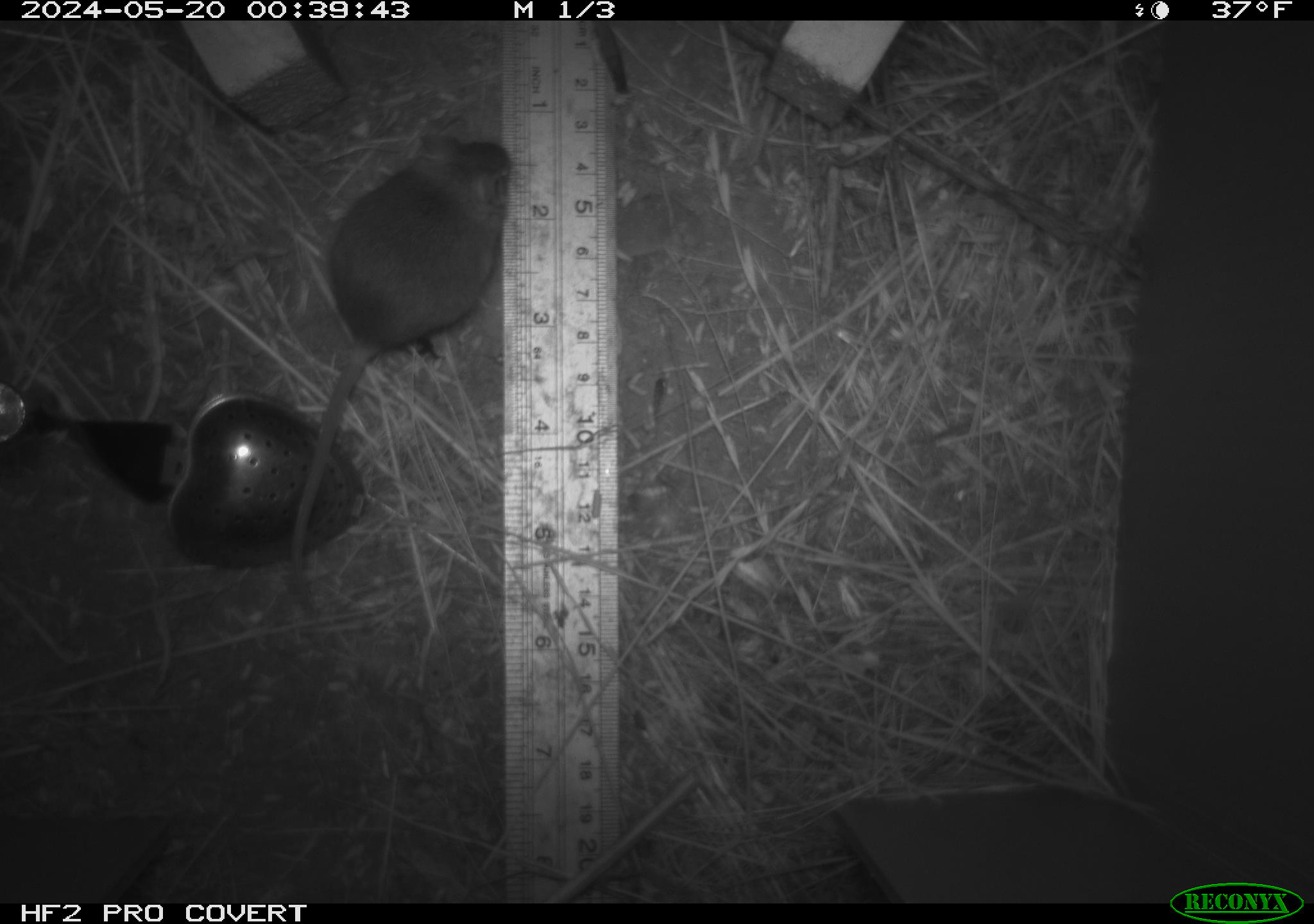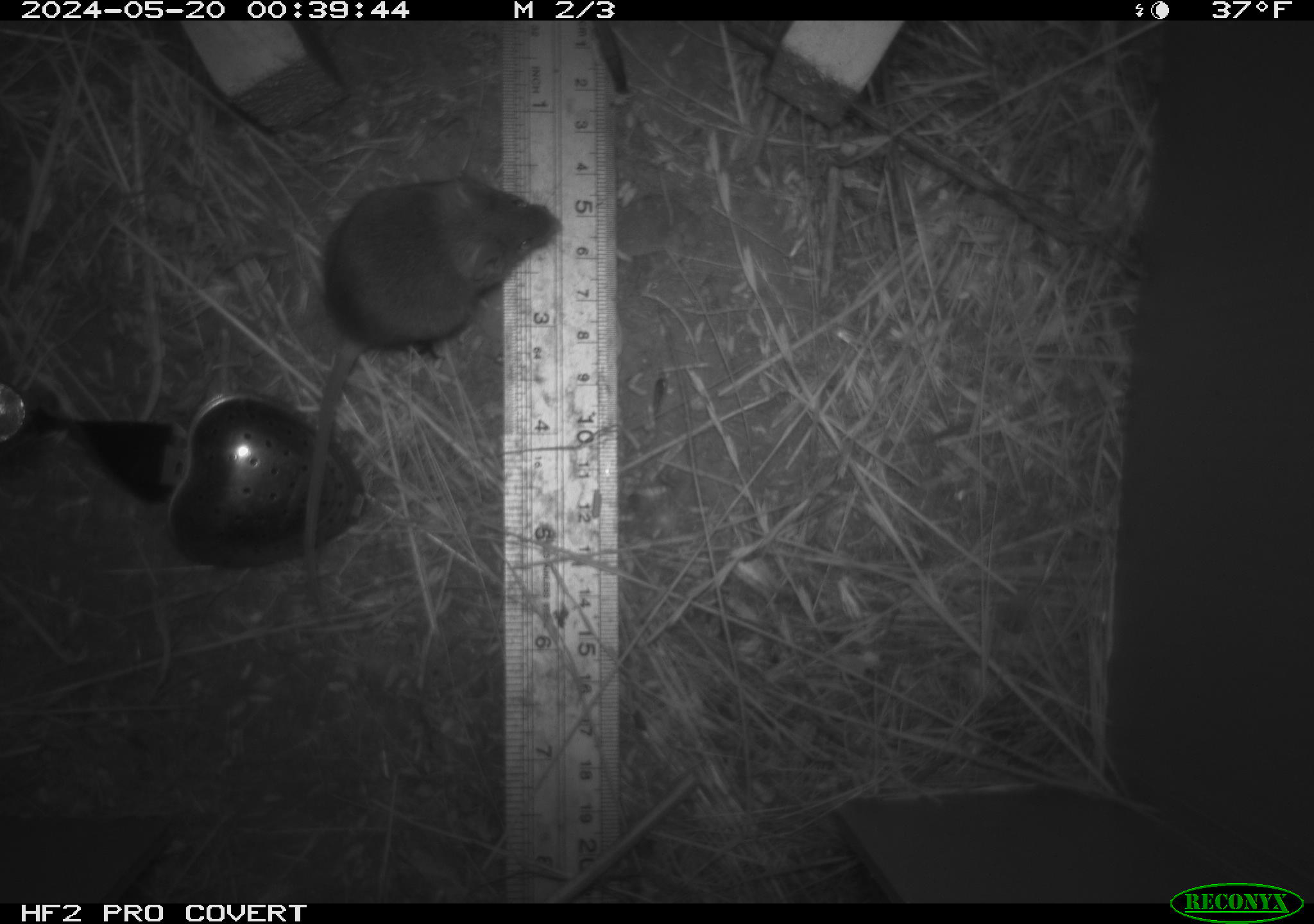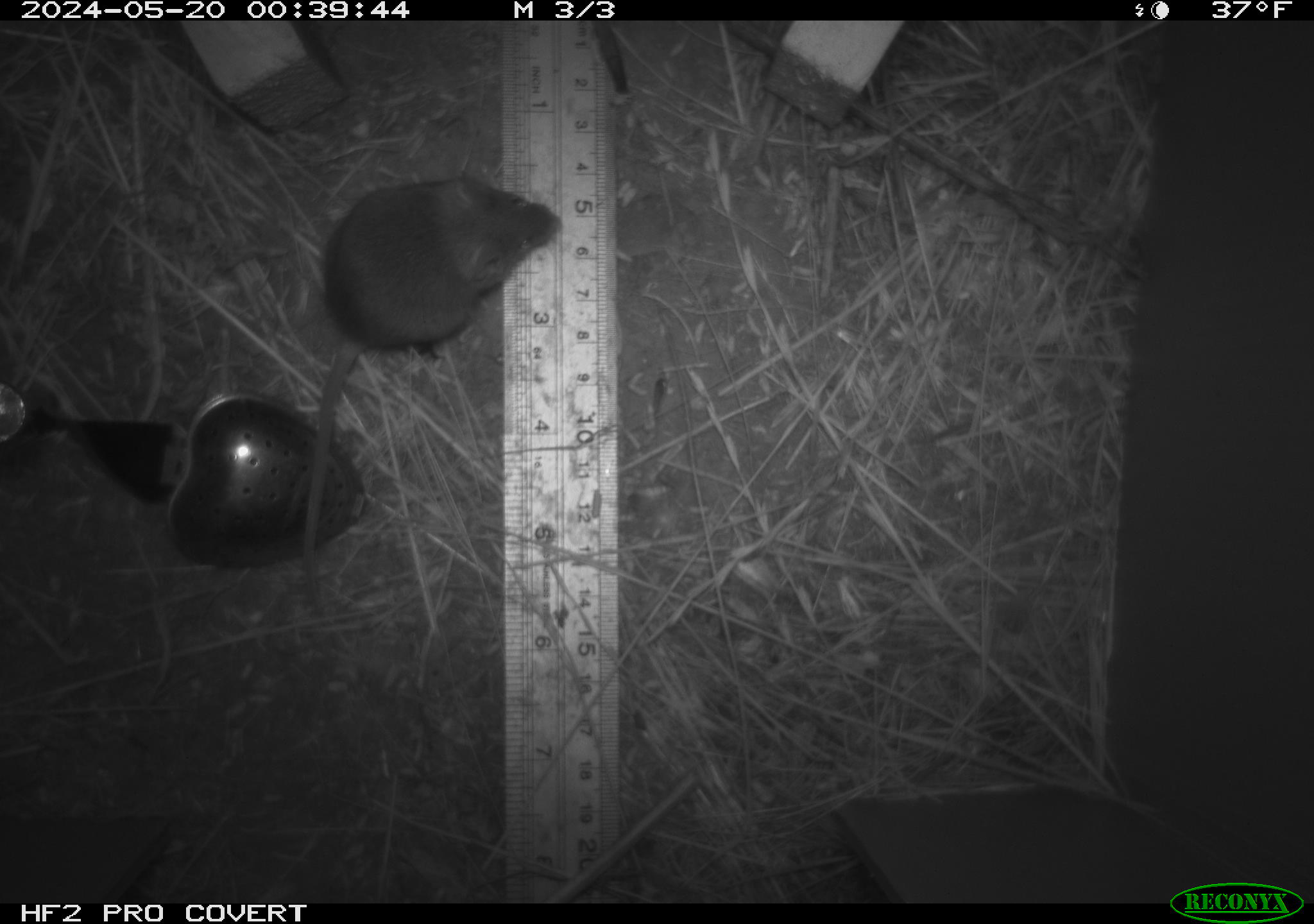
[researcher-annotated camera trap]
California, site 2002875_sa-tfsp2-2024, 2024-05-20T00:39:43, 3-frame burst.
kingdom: Animalia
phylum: Chordata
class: Mammalia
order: Rodentia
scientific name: Rodentia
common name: mouse species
Mouse species (Rodentia).